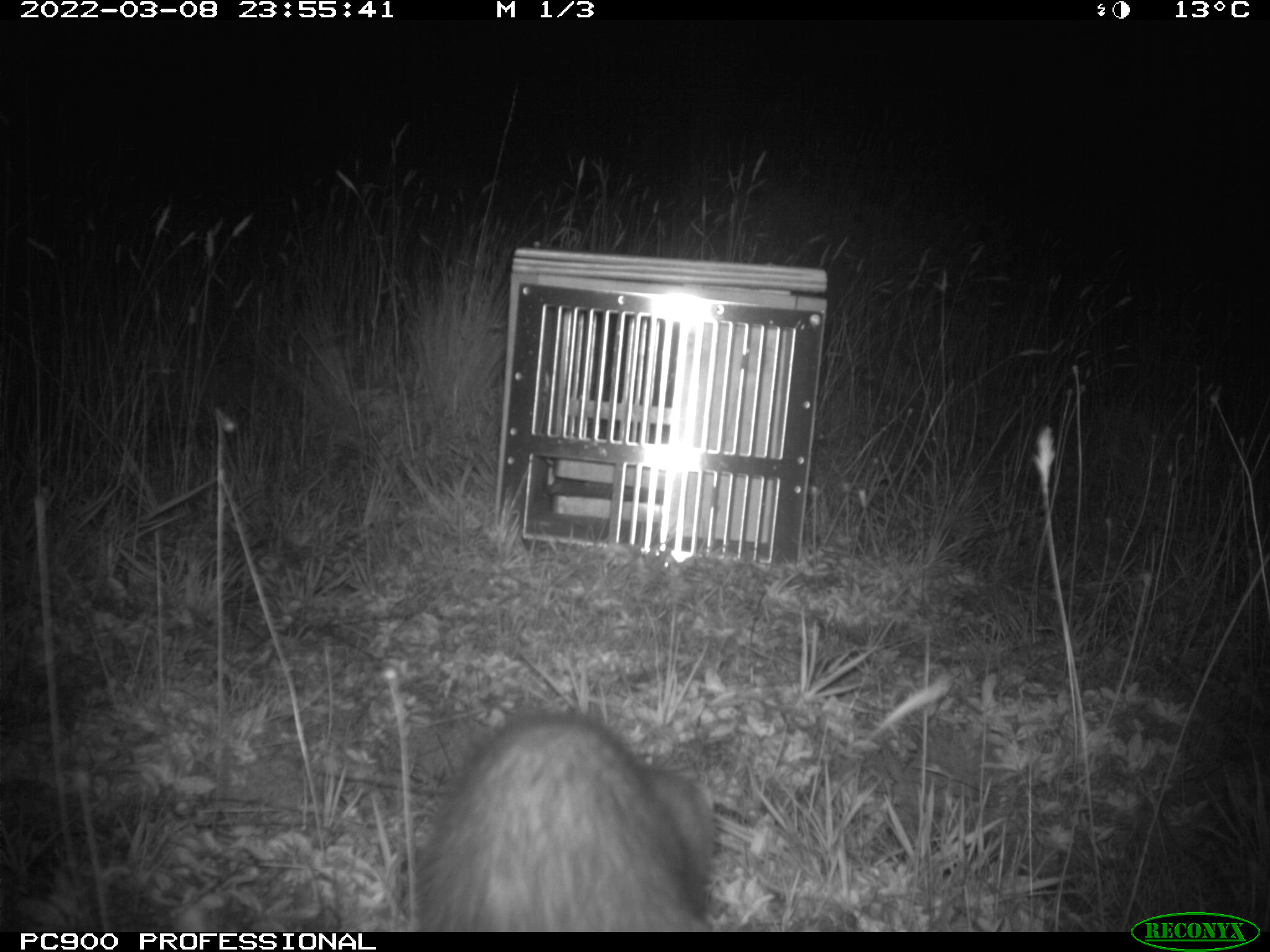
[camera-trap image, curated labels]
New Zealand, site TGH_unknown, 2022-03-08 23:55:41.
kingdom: Animalia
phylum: Chordata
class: Mammalia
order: Carnivora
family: Mustelidae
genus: Mustela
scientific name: Mustela furo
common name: ferret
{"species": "ferret (Mustela furo)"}